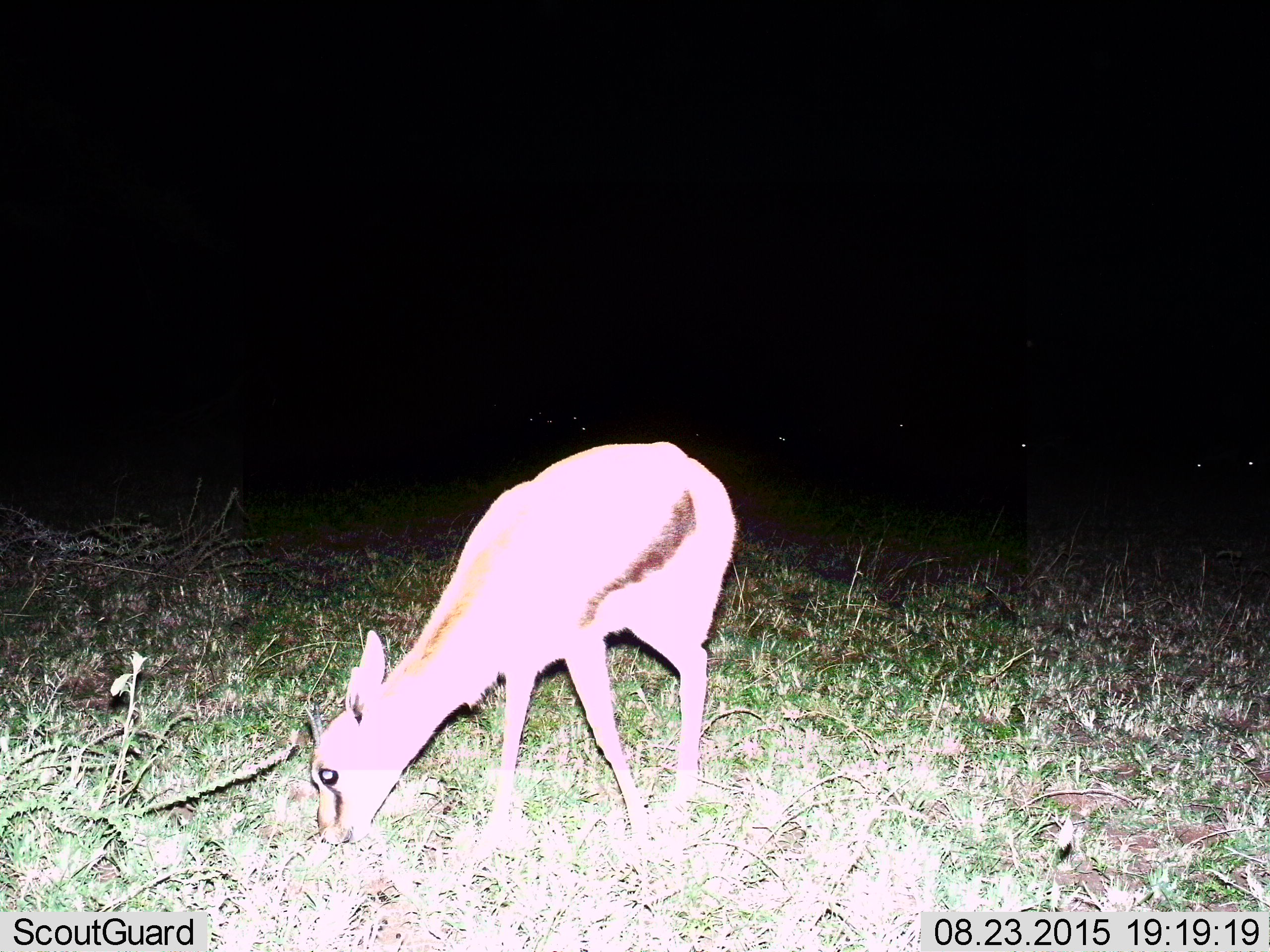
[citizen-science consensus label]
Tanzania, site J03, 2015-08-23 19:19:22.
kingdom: Animalia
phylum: Chordata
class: Mammalia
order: Artiodactyla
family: Bovidae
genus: Eudorcas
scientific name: Eudorcas thomsonii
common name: thomson's gazelle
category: gazellethomsons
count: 1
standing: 10%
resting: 0%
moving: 0%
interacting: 0%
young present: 20%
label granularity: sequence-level